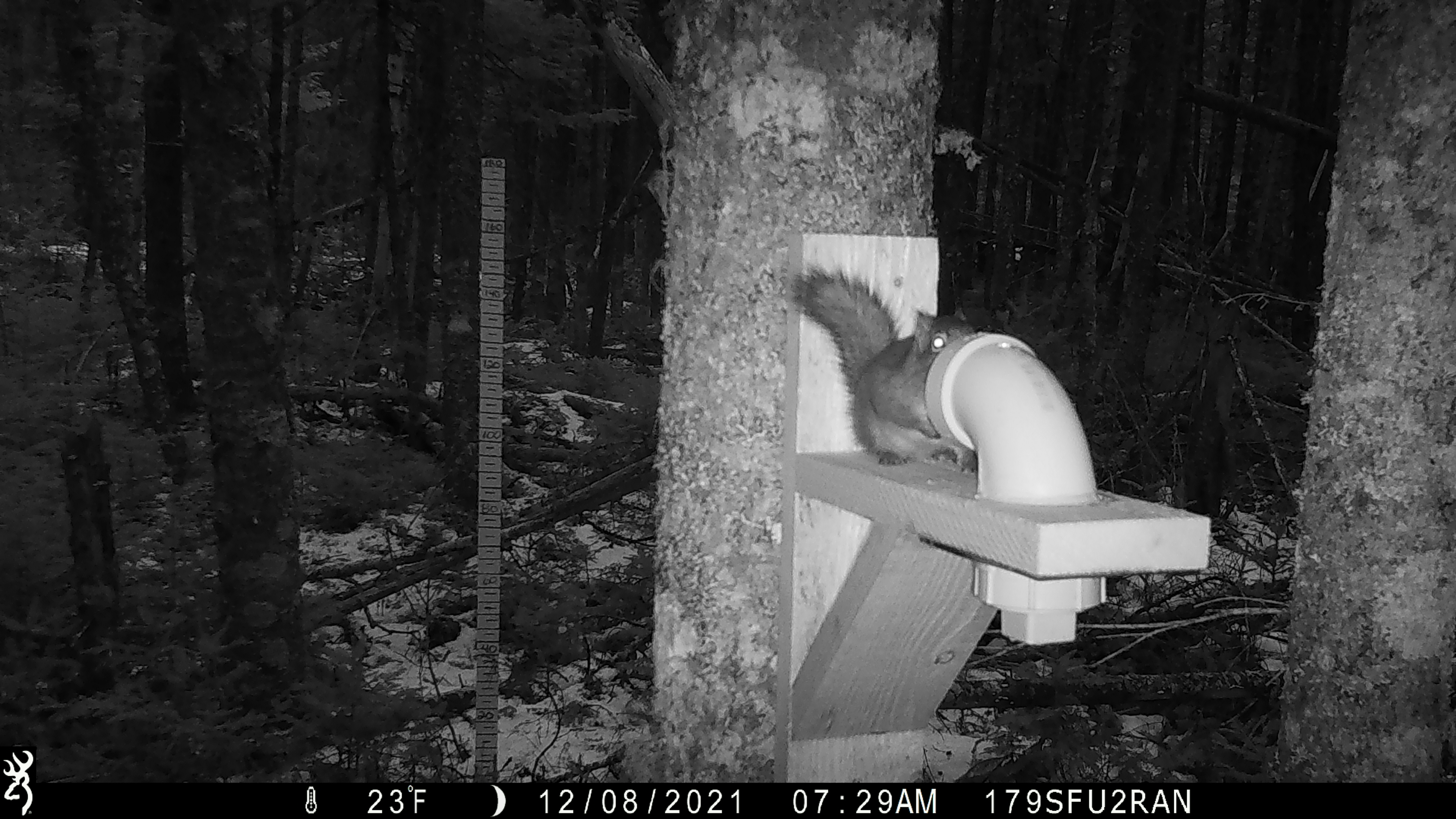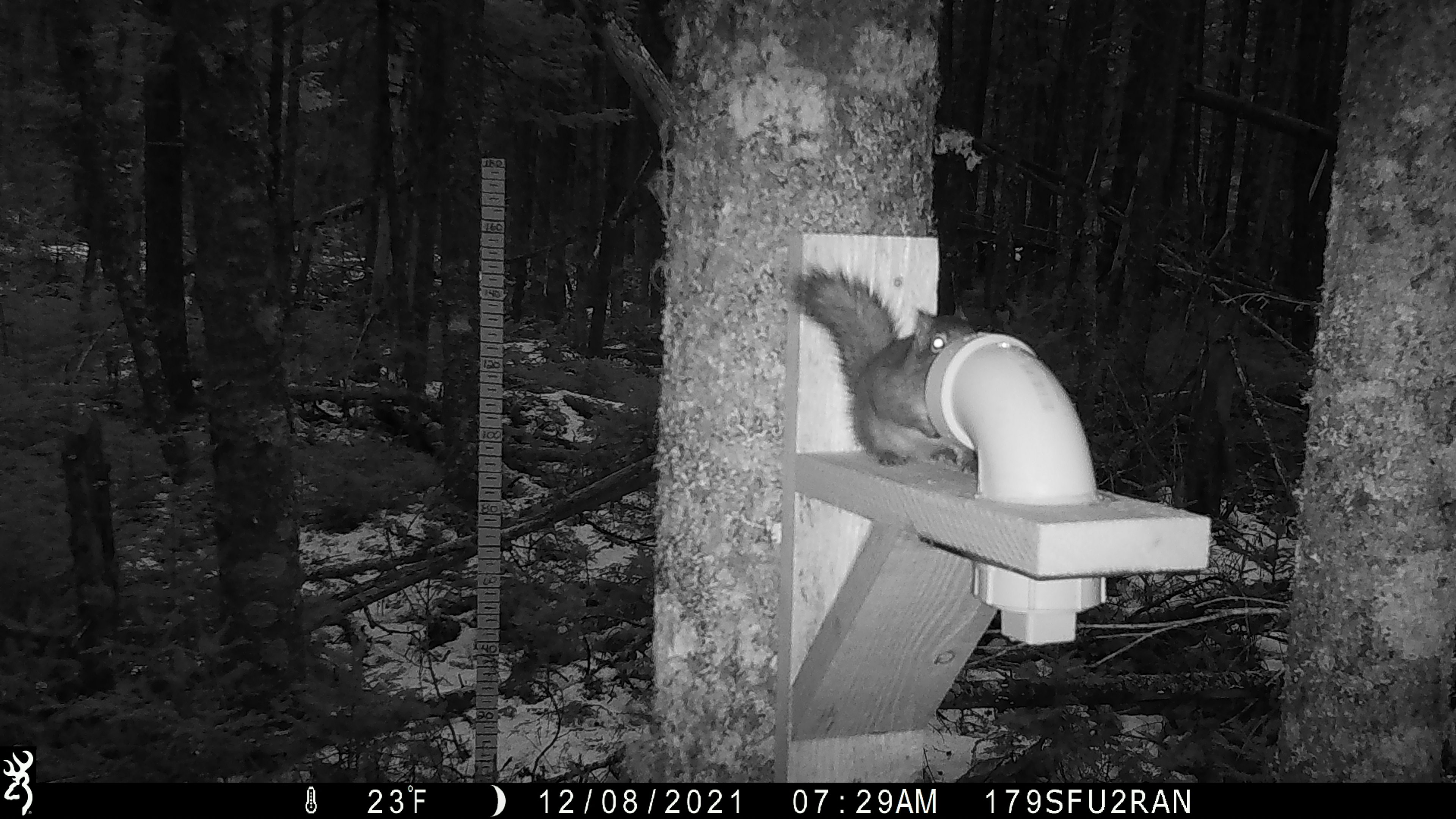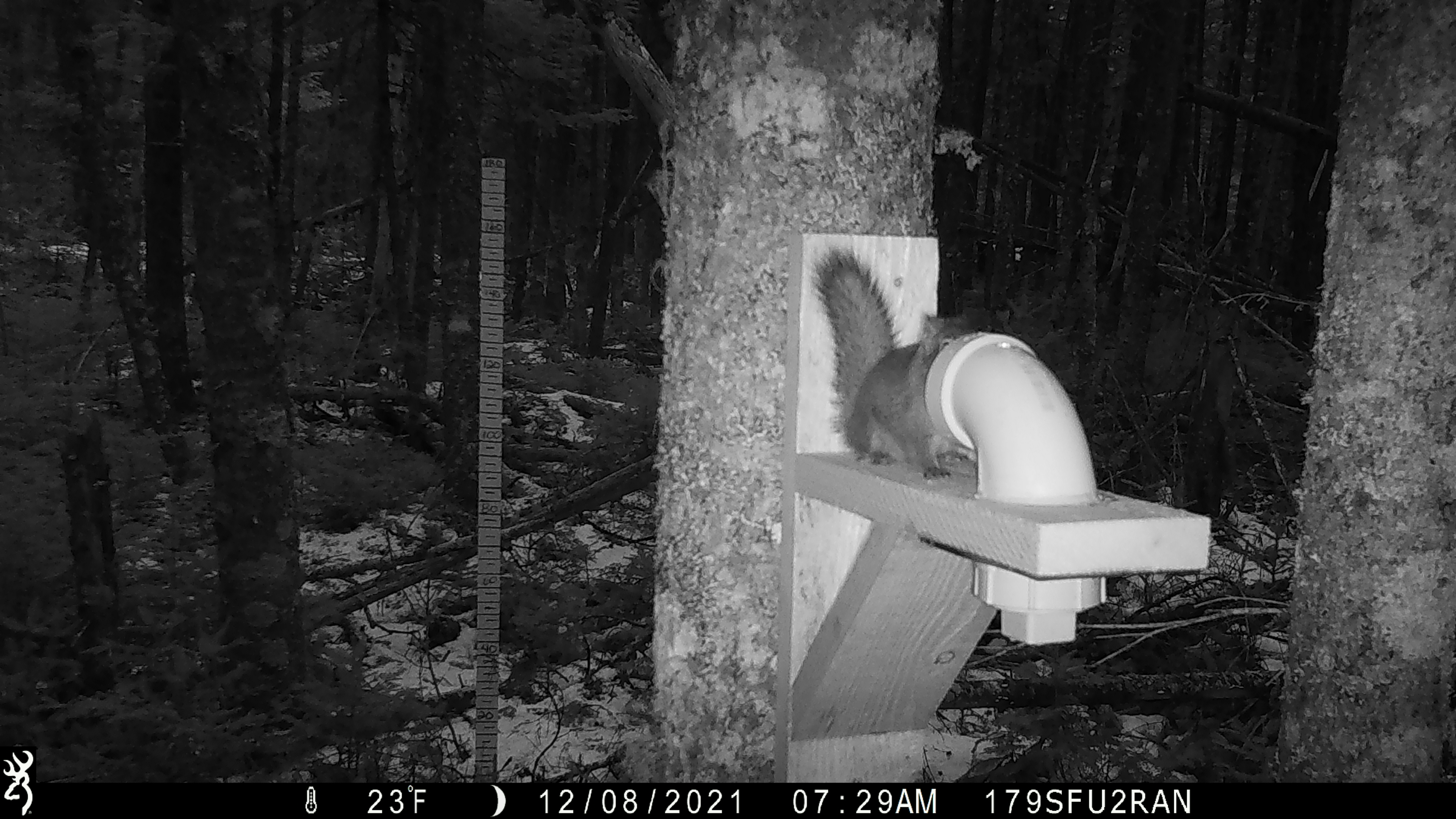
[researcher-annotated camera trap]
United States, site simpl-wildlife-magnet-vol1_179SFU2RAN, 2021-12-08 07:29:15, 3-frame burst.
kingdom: Animalia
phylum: Chordata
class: Mammalia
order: Rodentia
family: Sciuridae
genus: Tamiasciurus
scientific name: Tamiasciurus hudsonicus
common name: red squirrel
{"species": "red squirrel (Tamiasciurus hudsonicus)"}